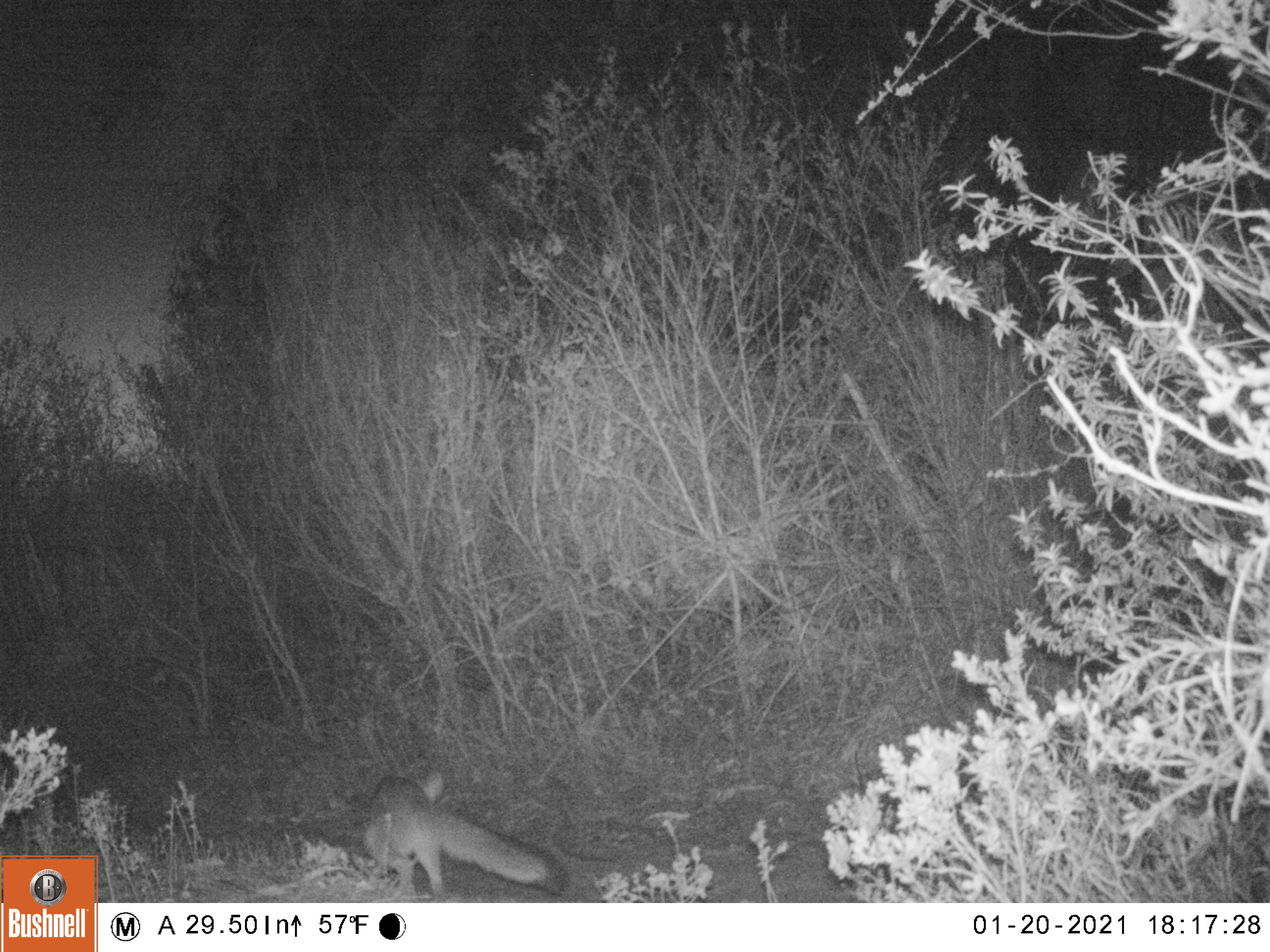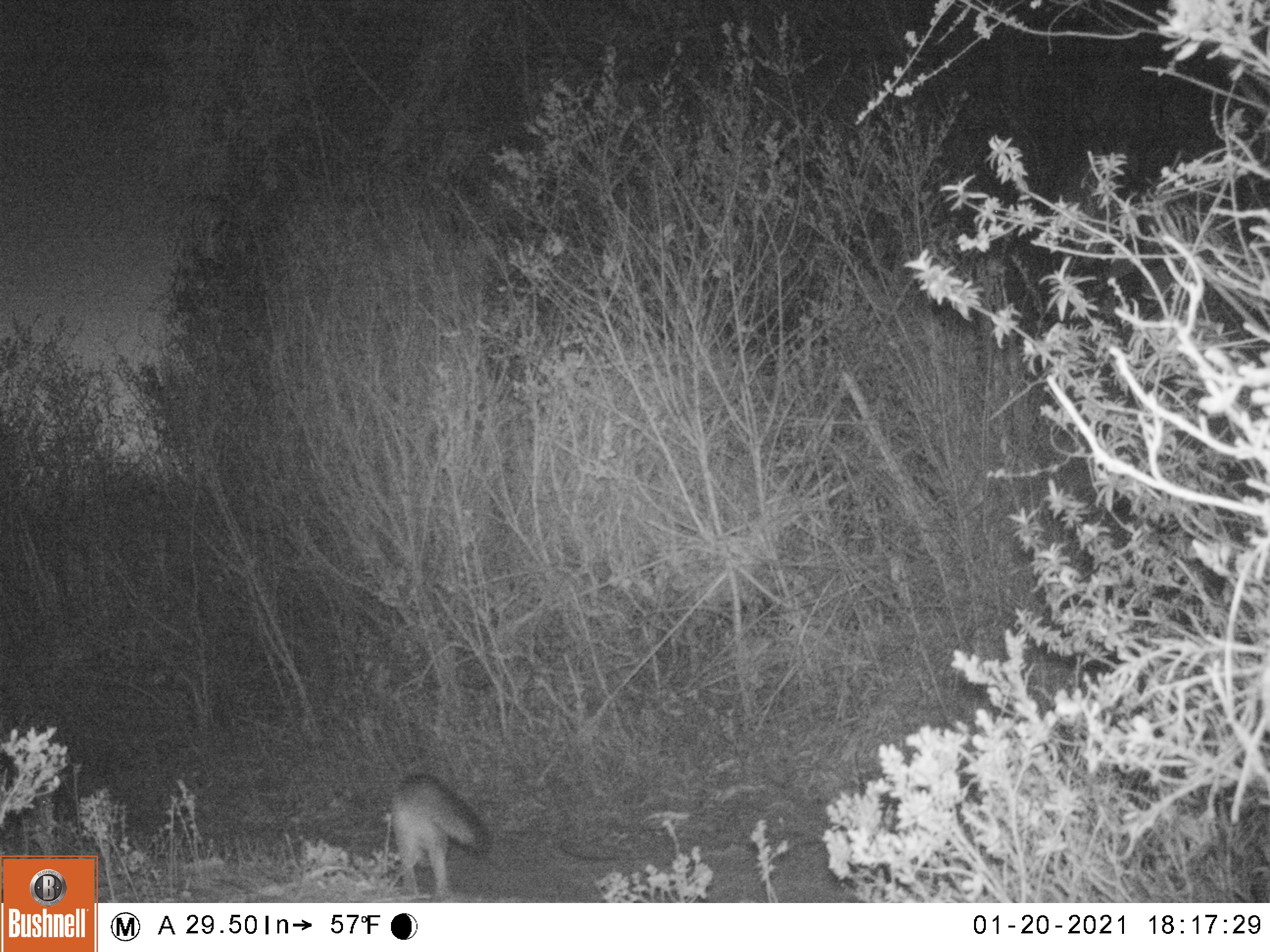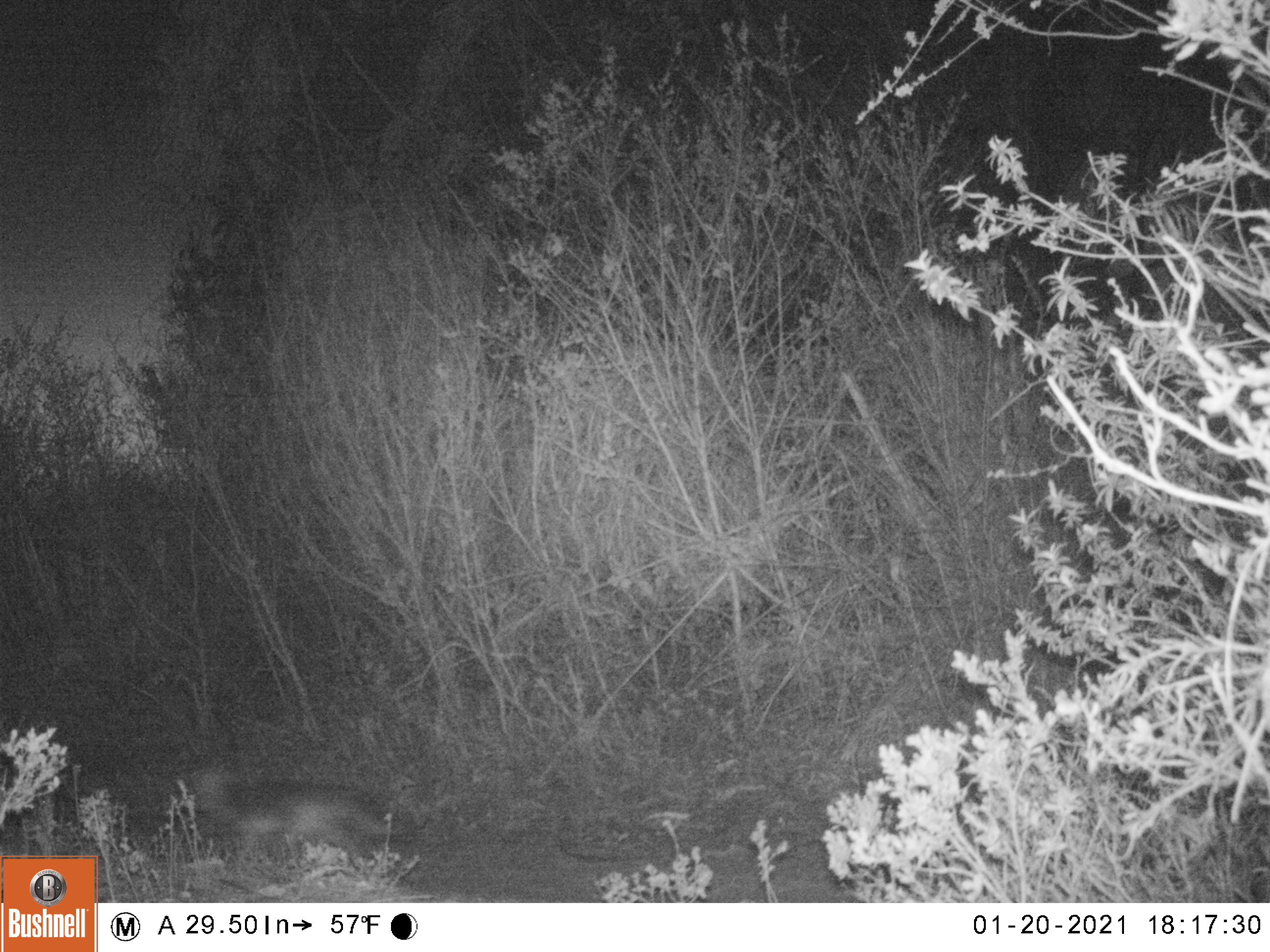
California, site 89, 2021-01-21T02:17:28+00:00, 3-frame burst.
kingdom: Animalia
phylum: Chordata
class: Mammalia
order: Carnivora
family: Canidae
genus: Urocyon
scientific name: Urocyon cinereoargenteus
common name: gray fox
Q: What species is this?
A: Gray fox (Urocyon cinereoargenteus).